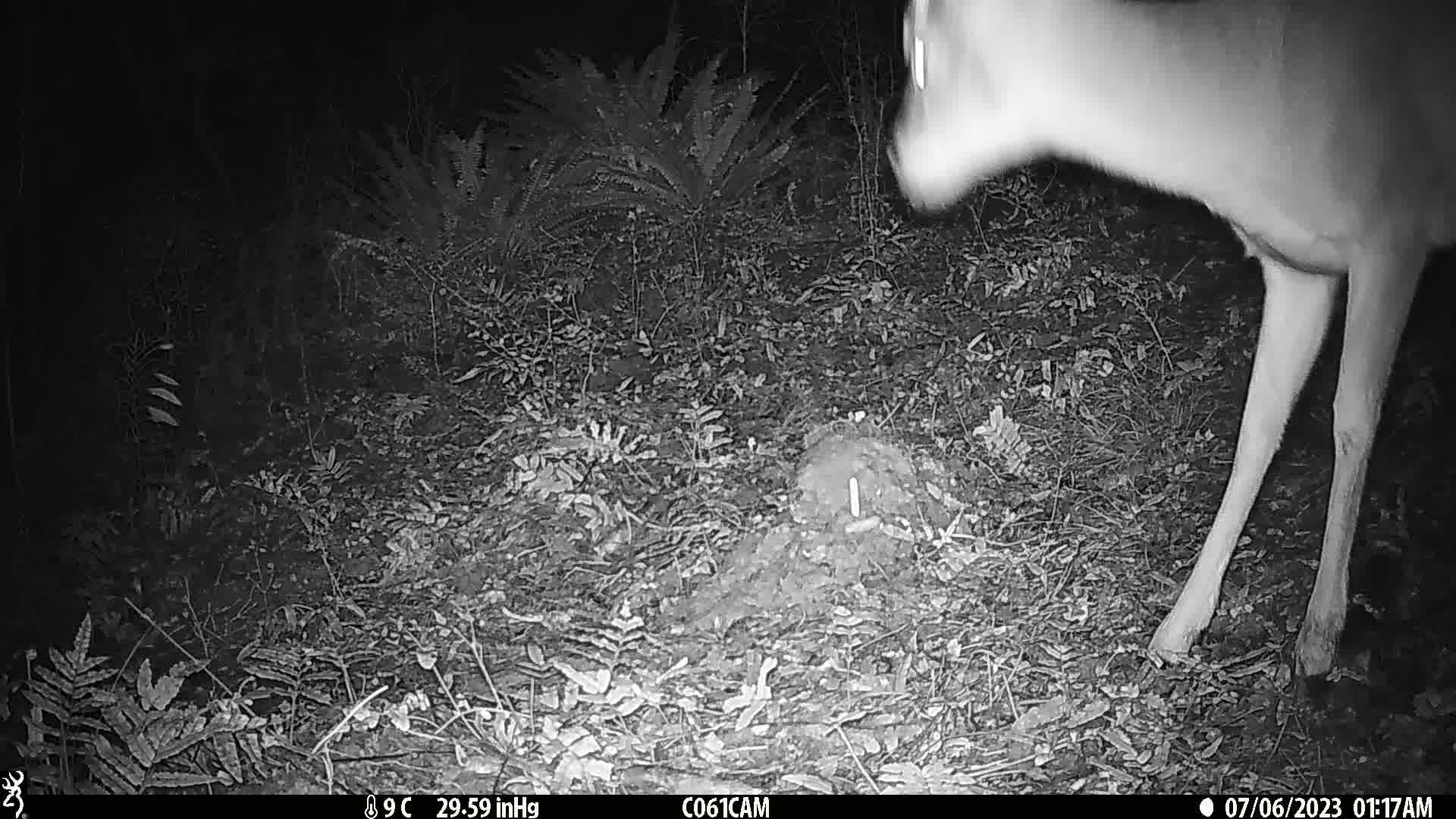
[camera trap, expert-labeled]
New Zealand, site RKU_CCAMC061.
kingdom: Animalia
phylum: Chordata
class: Mammalia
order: Artiodactyla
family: Cervidae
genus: Odocoileus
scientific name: Odocoileus virginianus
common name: white-tailed deer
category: white tailed deer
White tailed deer (white-tailed deer) (Odocoileus virginianus).